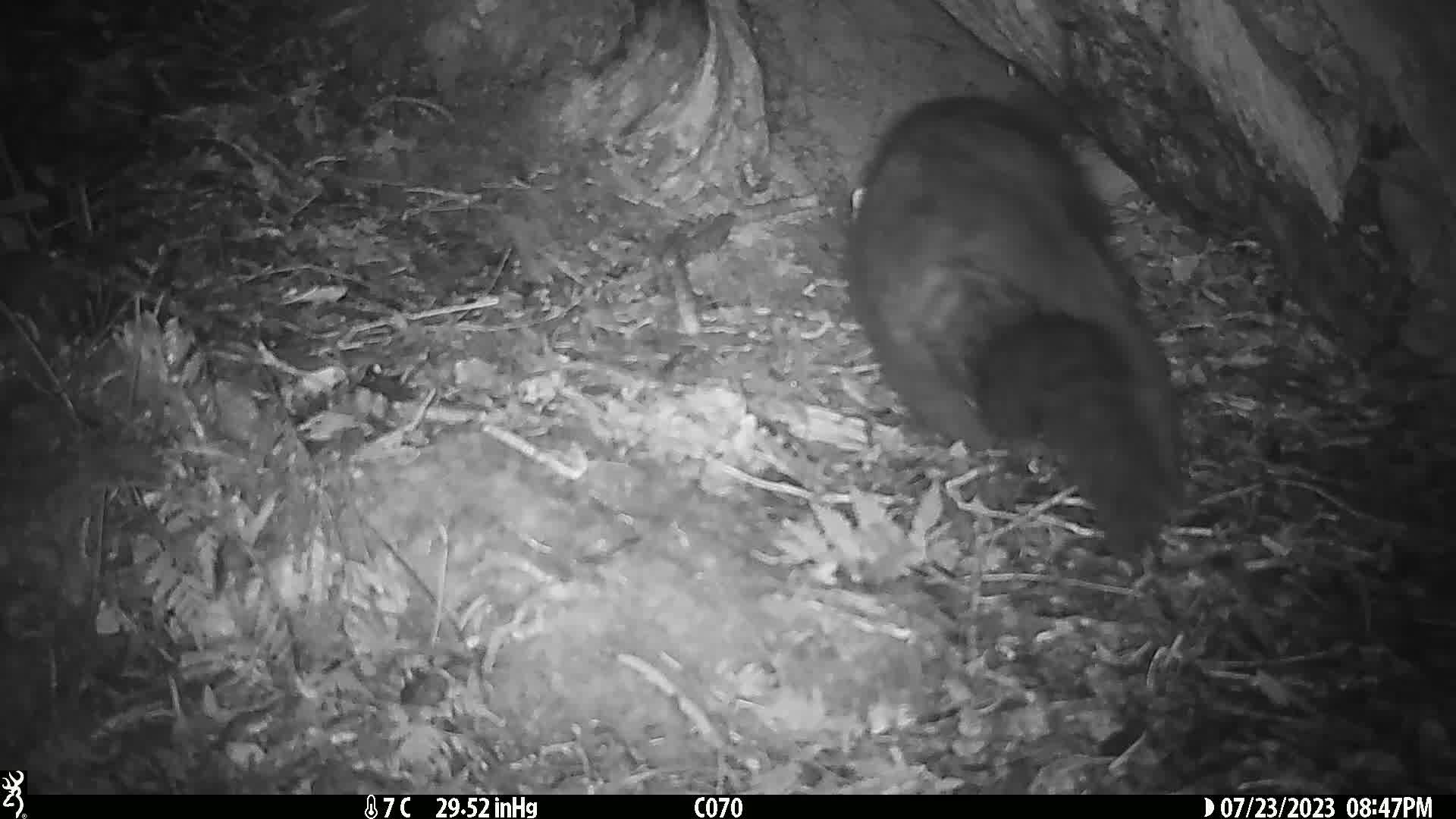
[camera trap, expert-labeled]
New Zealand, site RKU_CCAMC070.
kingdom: Animalia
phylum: Chordata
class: Mammalia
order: Diprotodontia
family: Phalangeridae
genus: Trichosurus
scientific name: Trichosurus vulpecula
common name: common brushtail possum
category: possum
Possum (common brushtail possum) (Trichosurus vulpecula).